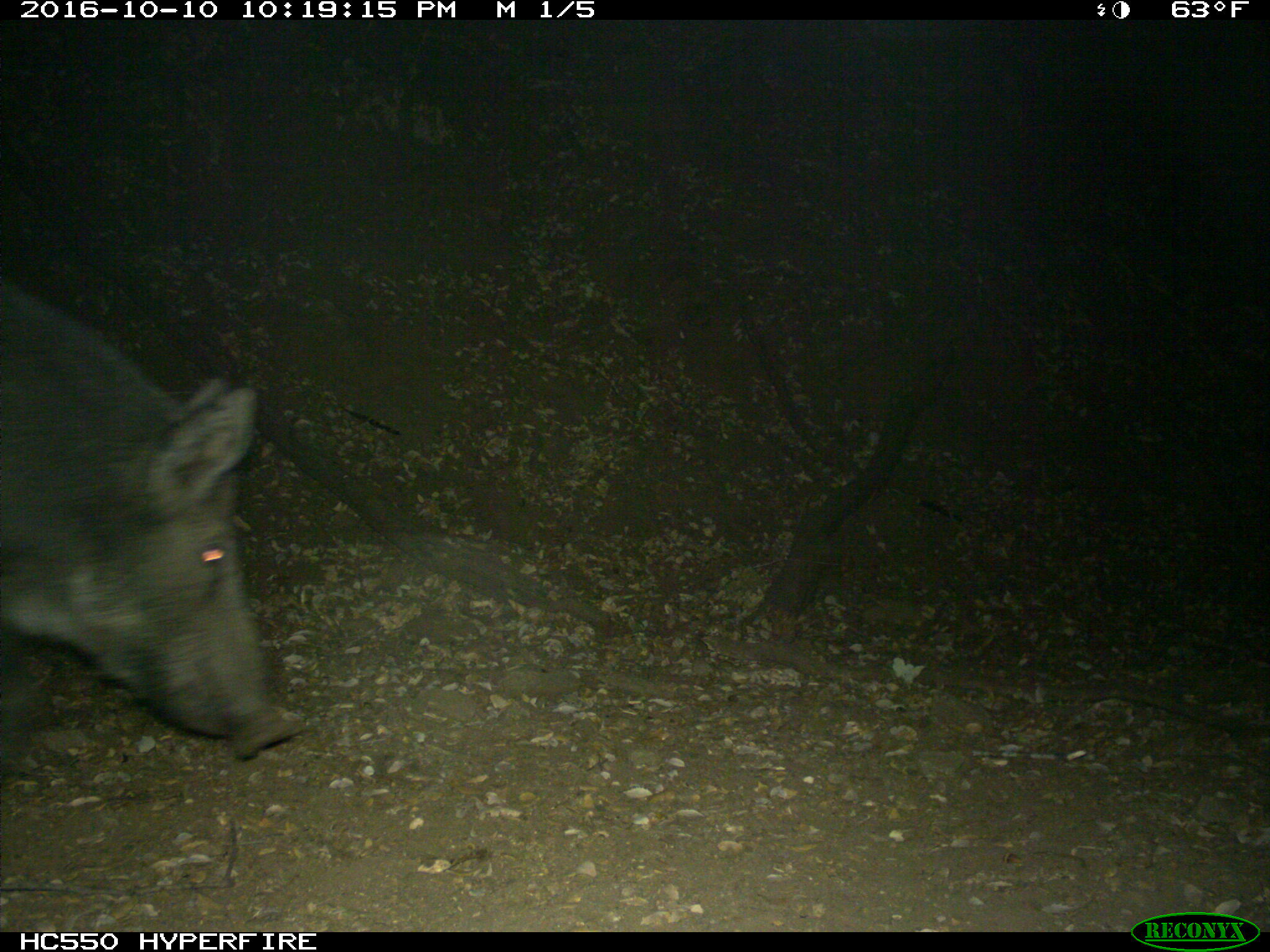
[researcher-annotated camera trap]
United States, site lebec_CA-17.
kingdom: Animalia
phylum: Chordata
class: Mammalia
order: Artiodactyla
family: Suidae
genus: Sus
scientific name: Sus scrofa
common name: wild boar